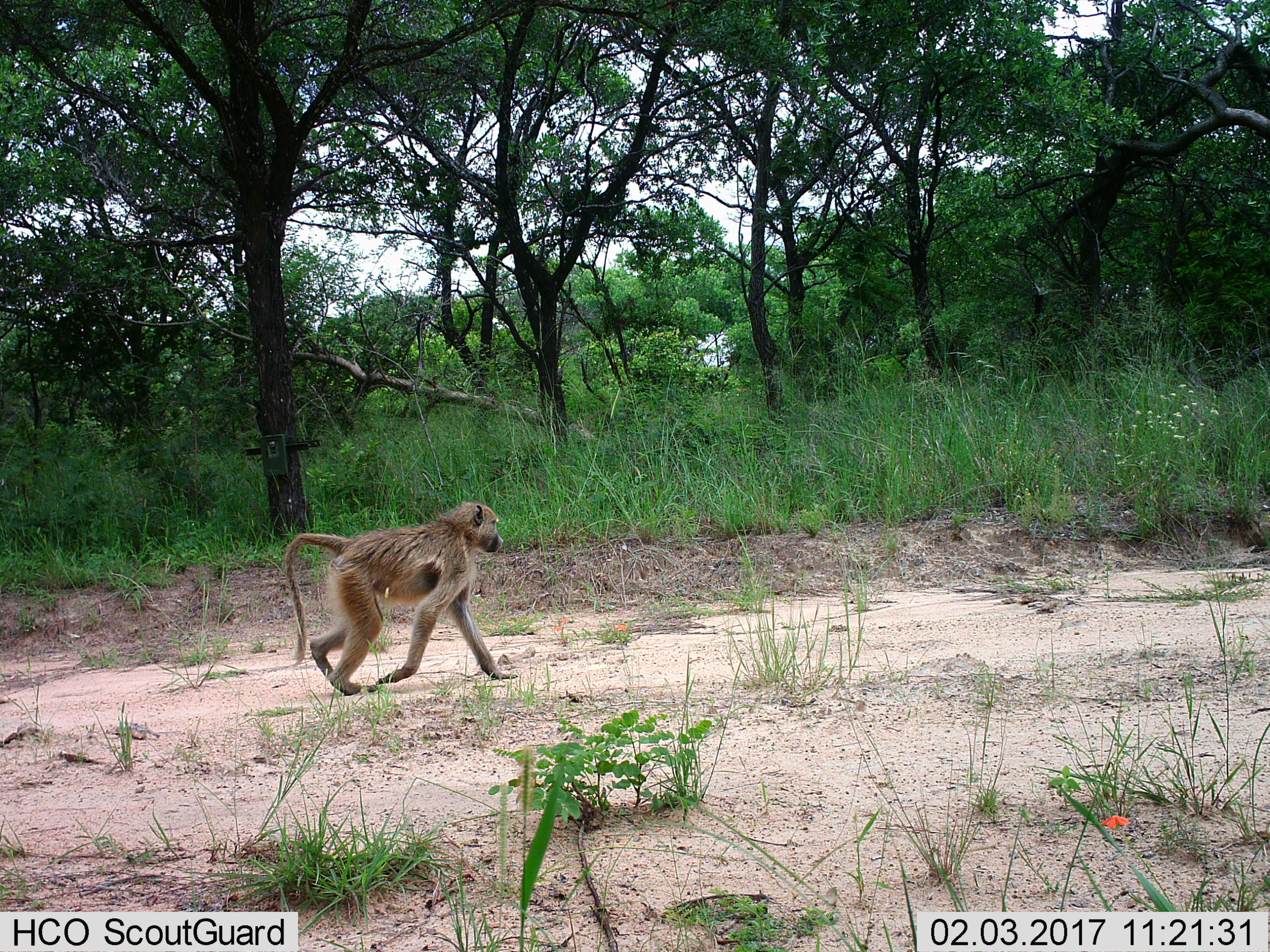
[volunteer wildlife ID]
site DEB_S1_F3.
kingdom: Animalia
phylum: Chordata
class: Mammalia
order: Primates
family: Cercopithecidae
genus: Papio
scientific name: Papio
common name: baboon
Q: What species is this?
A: Baboon (Papio).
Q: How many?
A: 1.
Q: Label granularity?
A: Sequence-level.